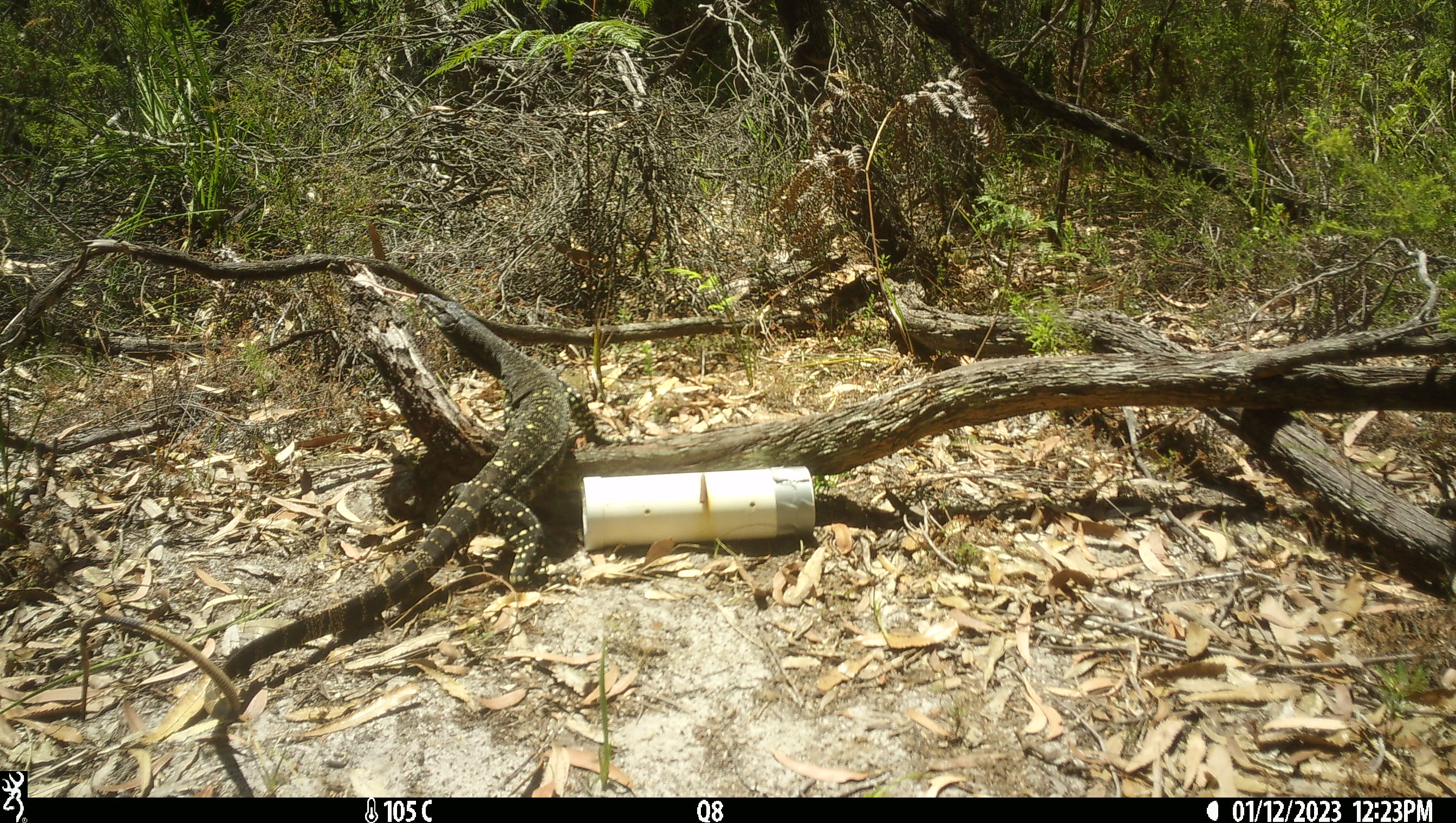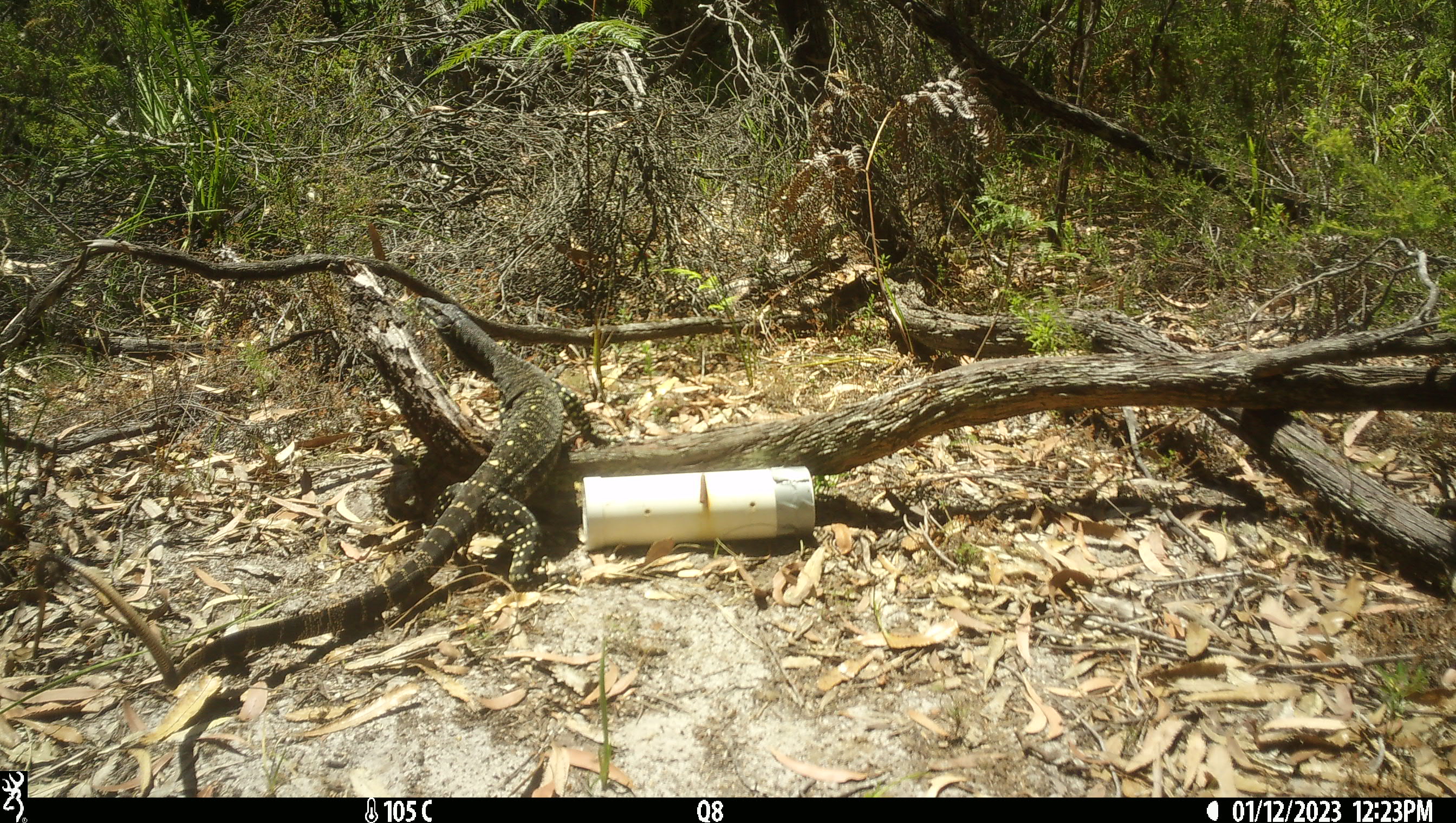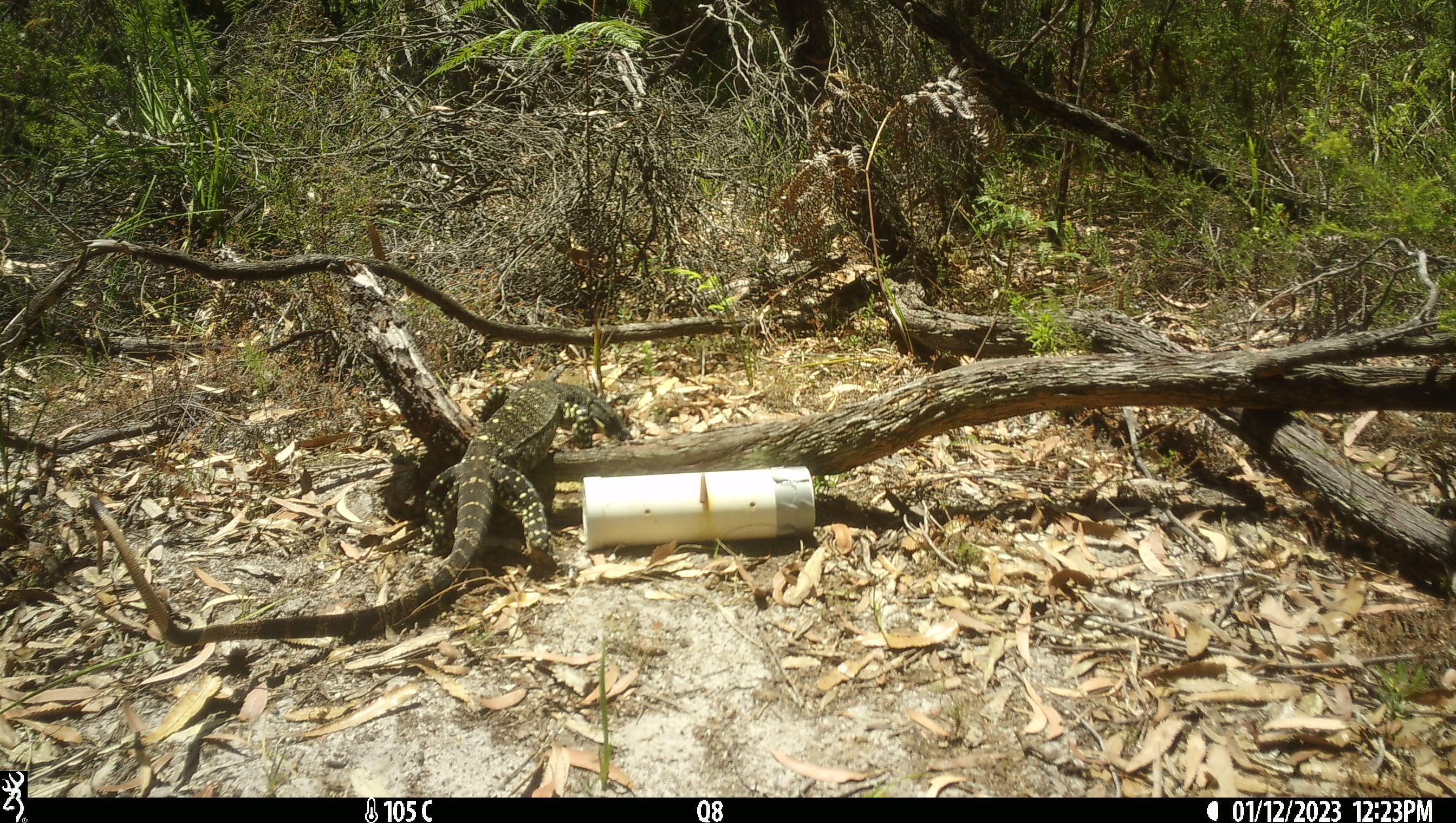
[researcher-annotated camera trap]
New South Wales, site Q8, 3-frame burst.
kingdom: Animalia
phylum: Chordata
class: Reptilia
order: Squamata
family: Varanidae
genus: Varanus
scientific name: Varanus varius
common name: lace monitor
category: goanna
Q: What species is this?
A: Goanna (lace monitor) (Varanus varius).